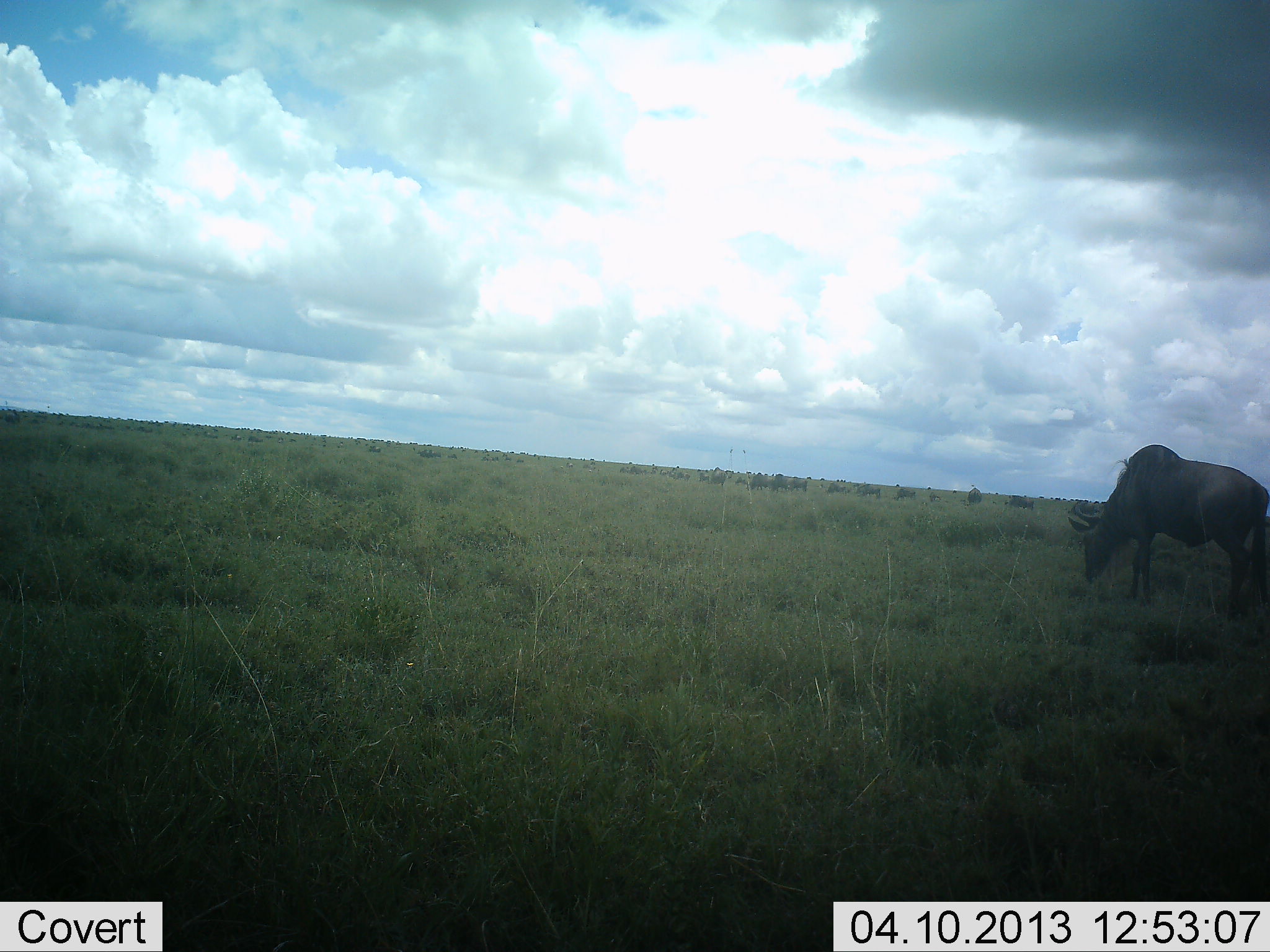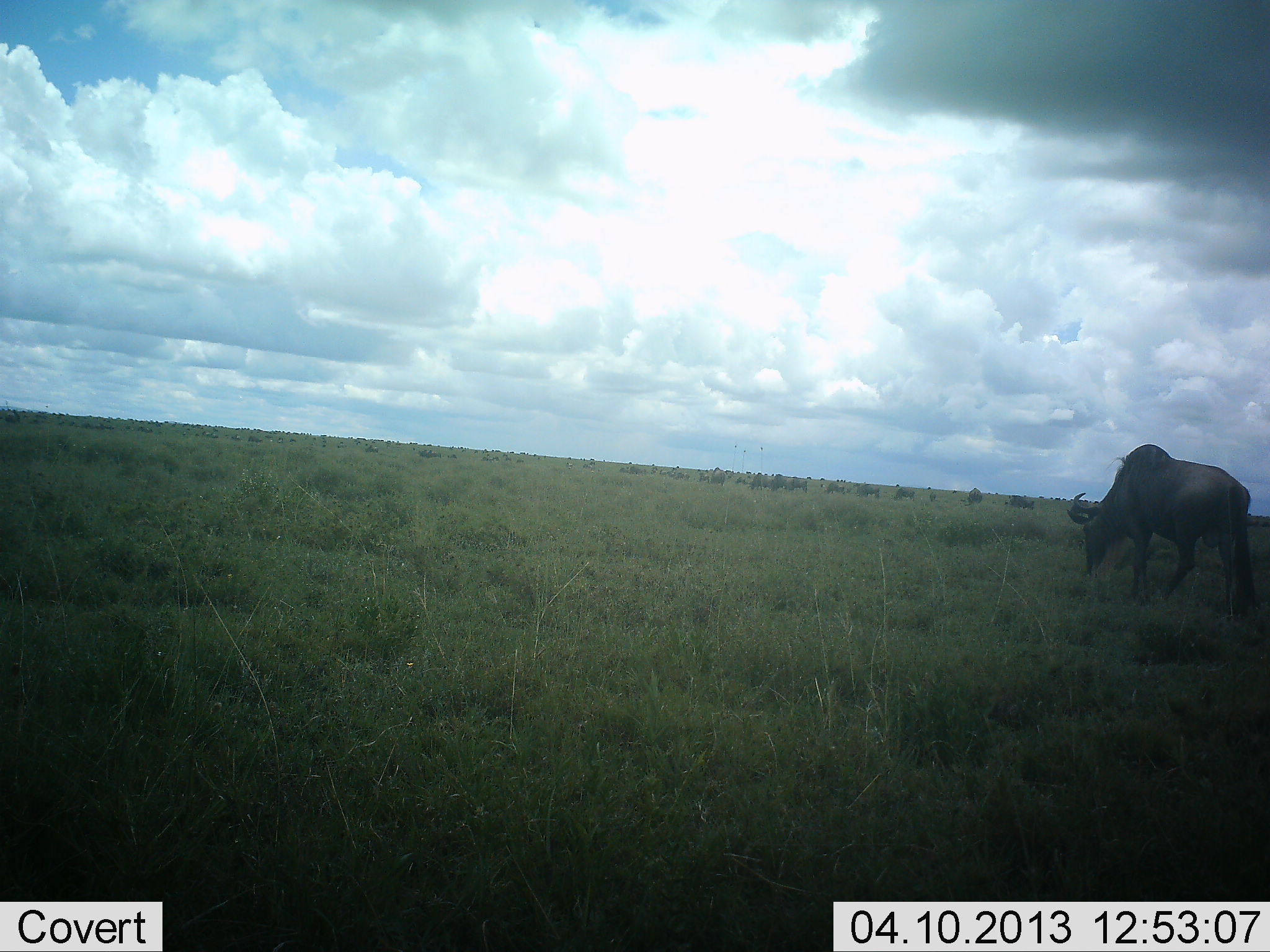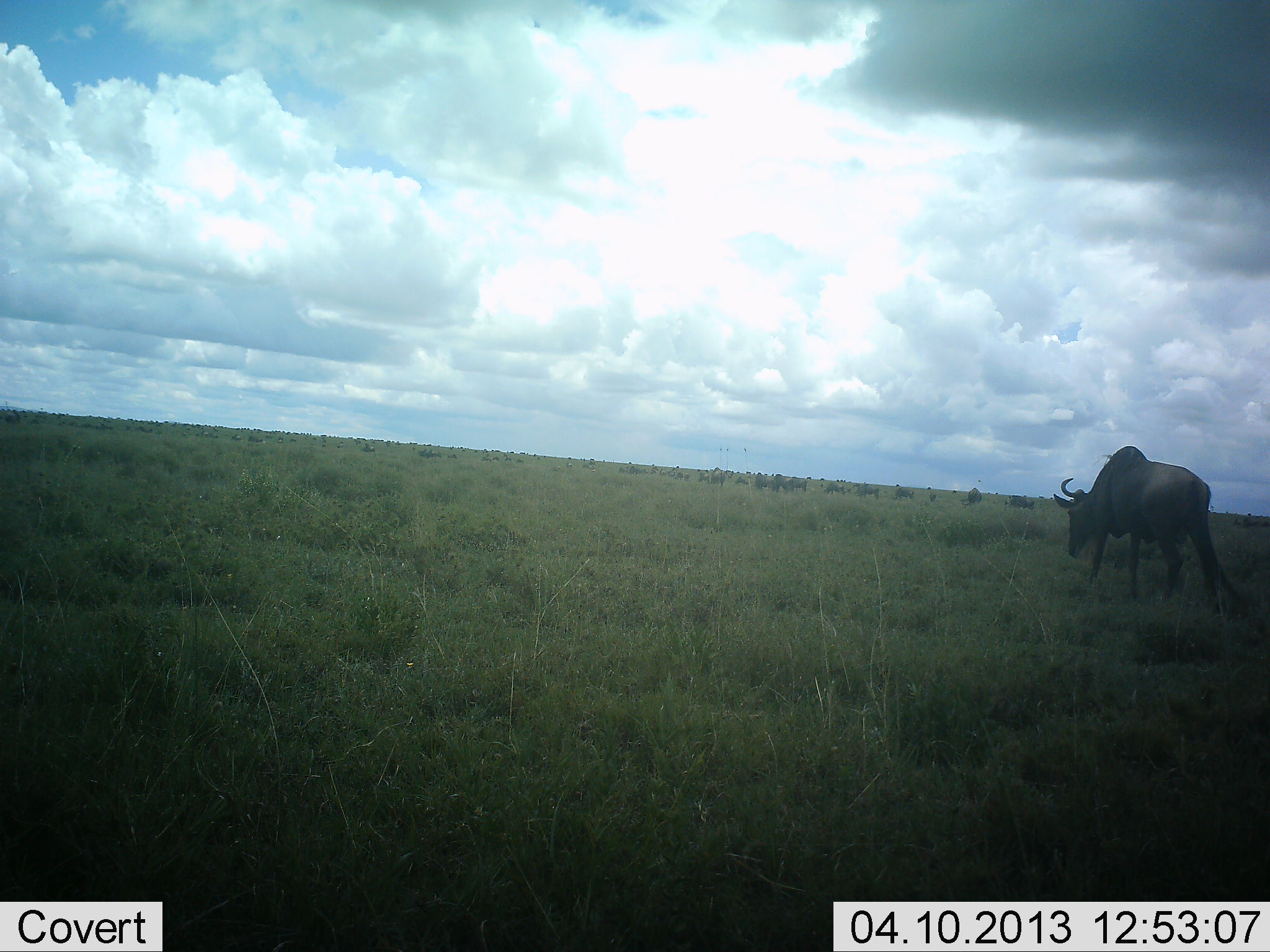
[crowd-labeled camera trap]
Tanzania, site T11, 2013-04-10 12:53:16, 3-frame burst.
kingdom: Animalia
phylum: Chordata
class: Mammalia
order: Artiodactyla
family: Bovidae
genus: Connochaetes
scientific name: Connochaetes taurinus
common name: blue wildebeest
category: wildebeest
Wildebeest (blue wildebeest) (Connochaetes taurinus), count 1. Behavior (volunteer vote fractions): standing 22%, resting 0%, moving 48%, interacting 0%. Young present (vote fraction): 0%. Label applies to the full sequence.